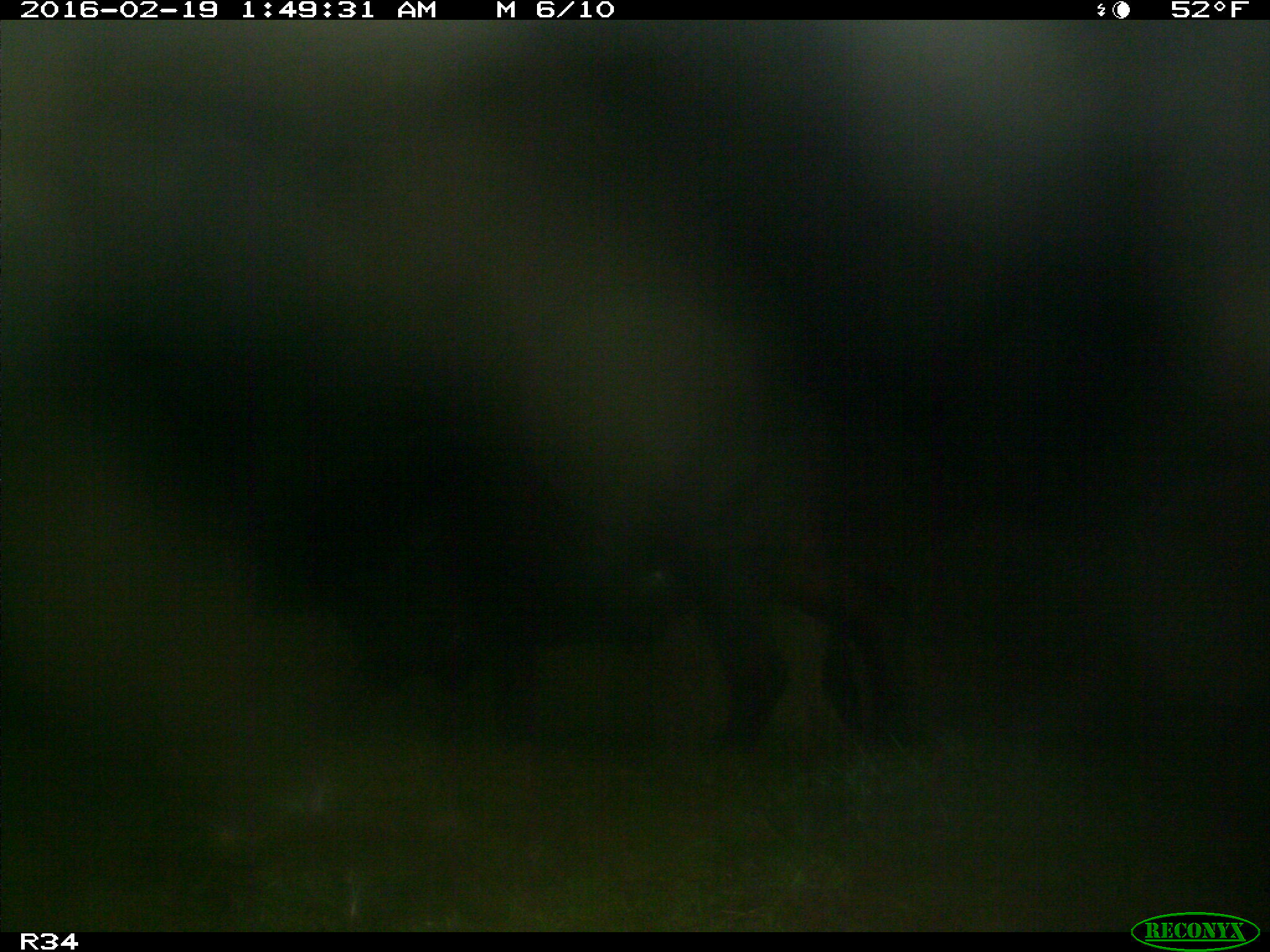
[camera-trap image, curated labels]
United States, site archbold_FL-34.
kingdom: Animalia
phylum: Chordata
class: Mammalia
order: Artiodactyla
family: Bovidae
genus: Bos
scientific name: Bos taurus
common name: domestic cow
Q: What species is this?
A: Bos taurus (domestic cow).